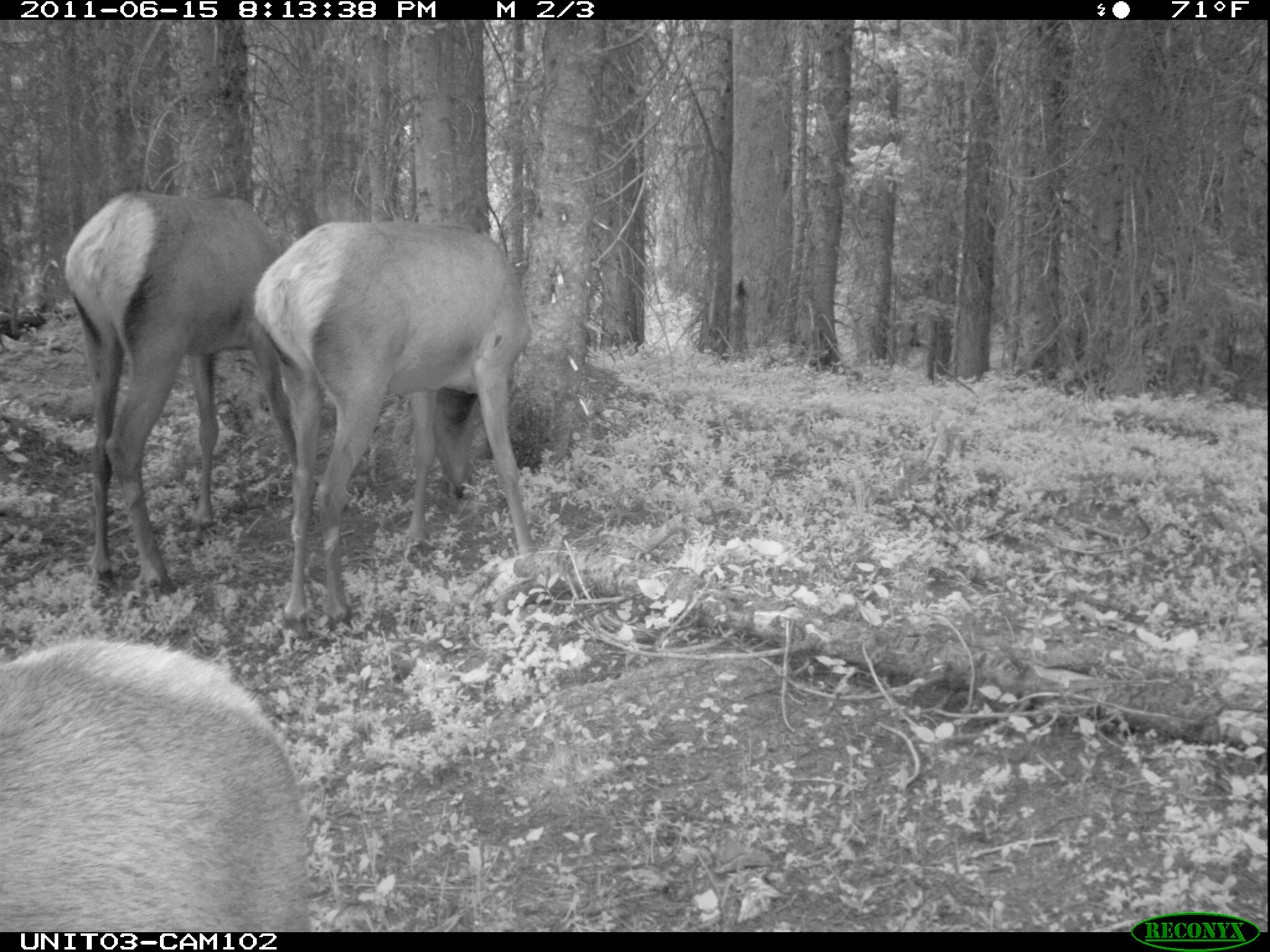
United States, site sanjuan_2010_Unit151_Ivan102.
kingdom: Animalia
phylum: Chordata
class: Mammalia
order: Artiodactyla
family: Cervidae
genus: Cervus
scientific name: Cervus elaphus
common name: red deer